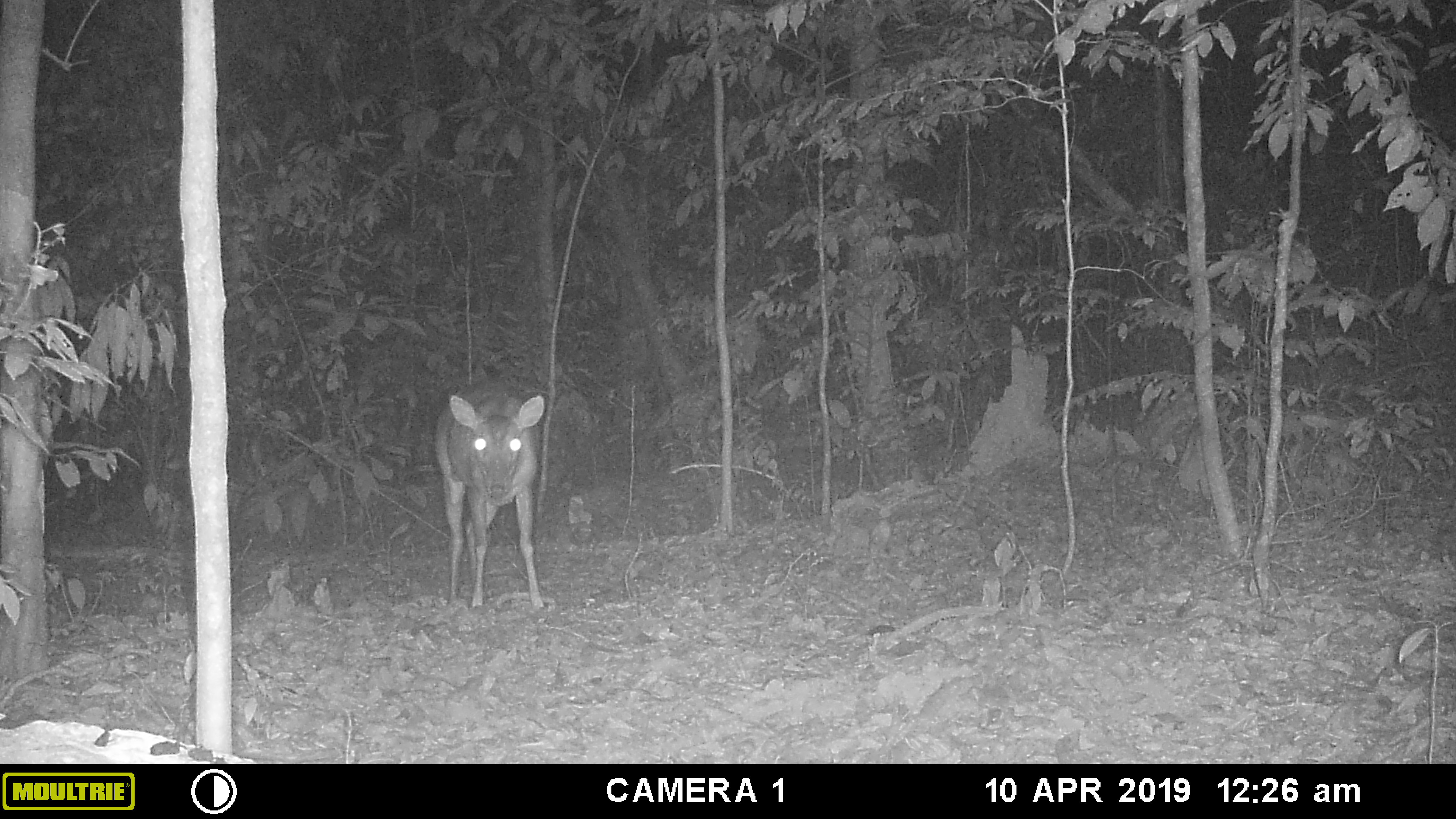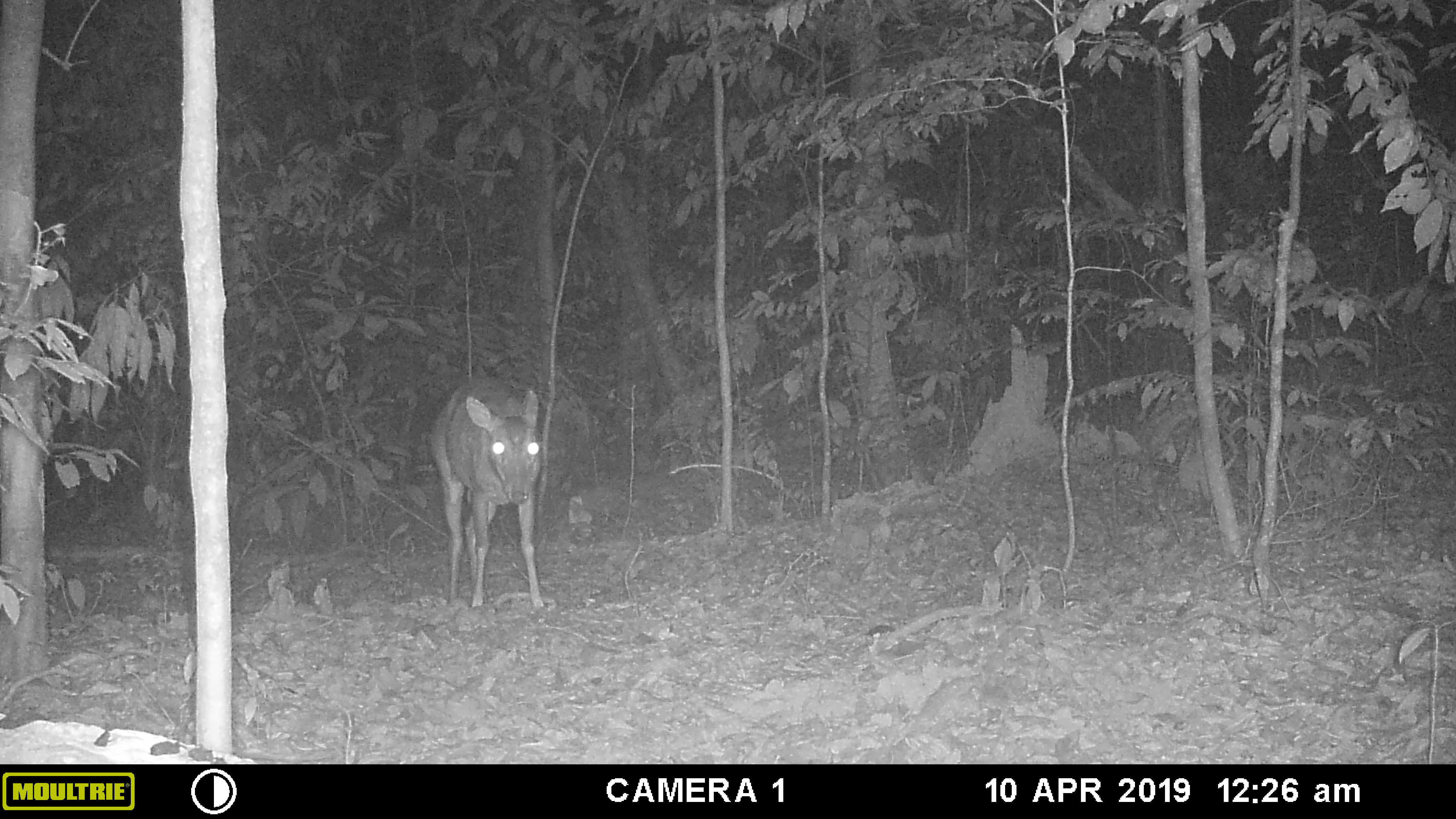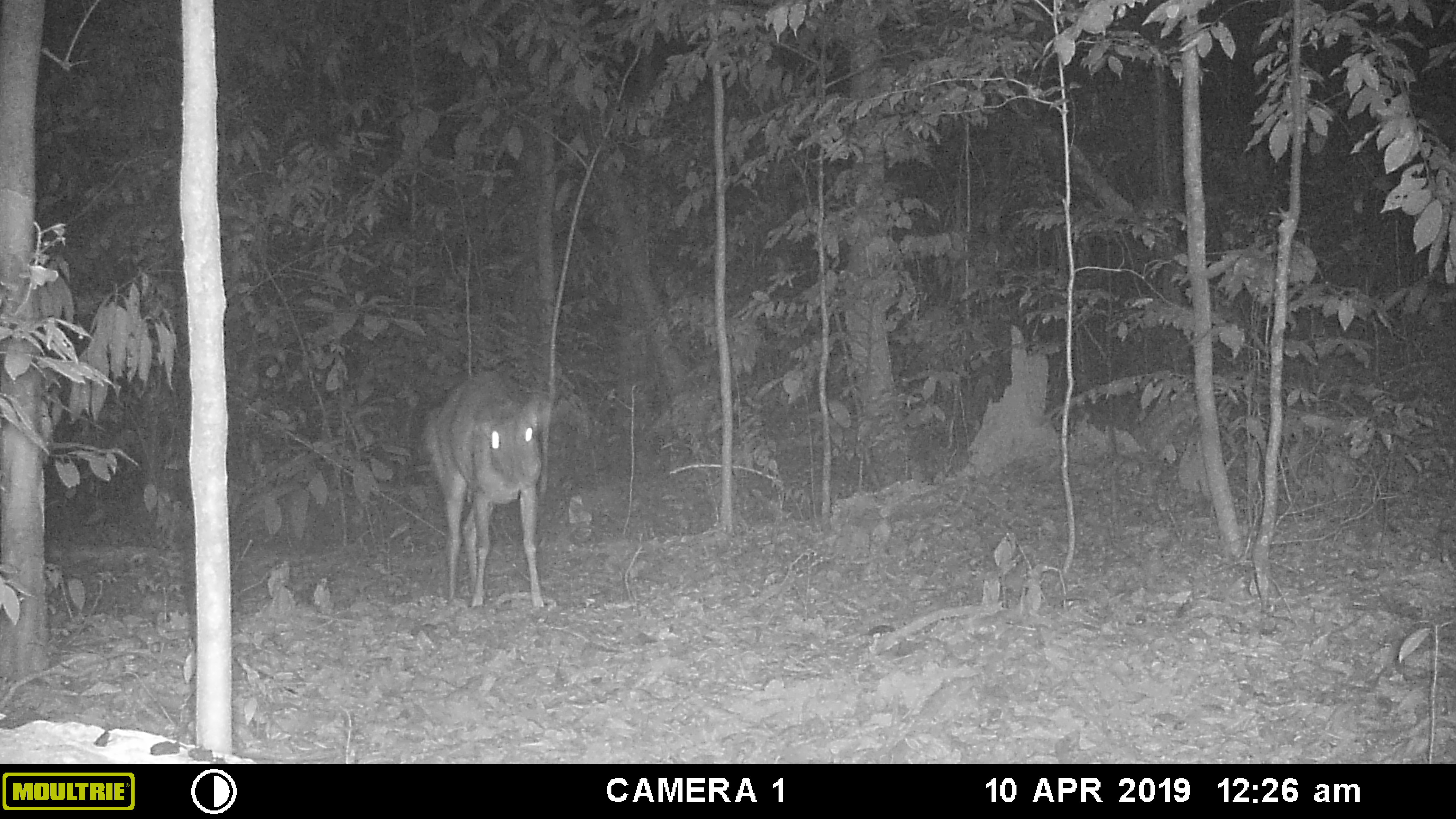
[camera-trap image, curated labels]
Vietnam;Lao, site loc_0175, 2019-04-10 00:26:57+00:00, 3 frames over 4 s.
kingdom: Animalia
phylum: Chordata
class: Mammalia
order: Artiodactyla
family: Cervidae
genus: Muntiacus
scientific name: Muntiacus vuquangensis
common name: large-antlered muntjac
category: large antlered muntjac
Large antlered muntjac (large-antlered muntjac) (Muntiacus vuquangensis). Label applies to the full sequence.